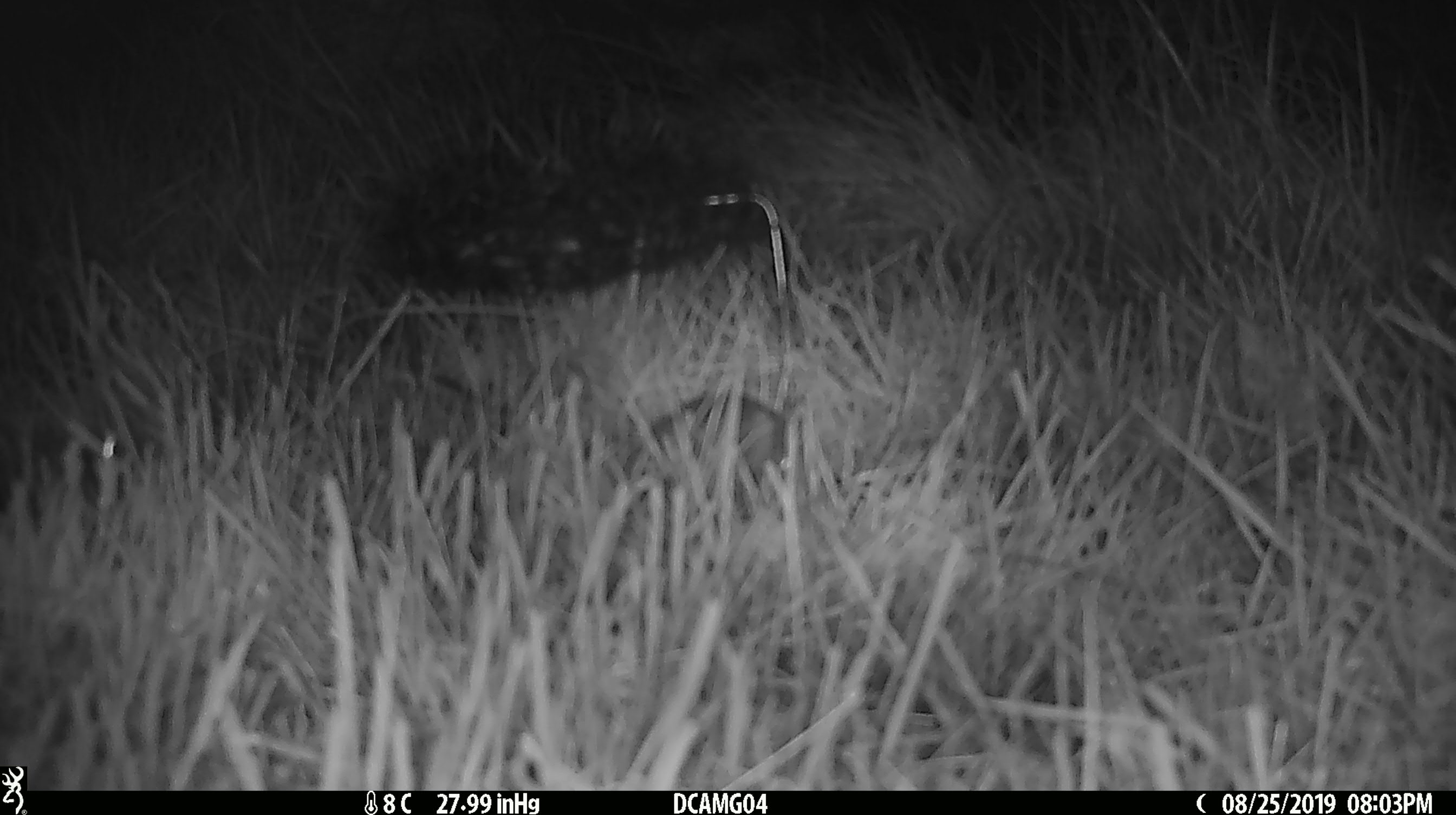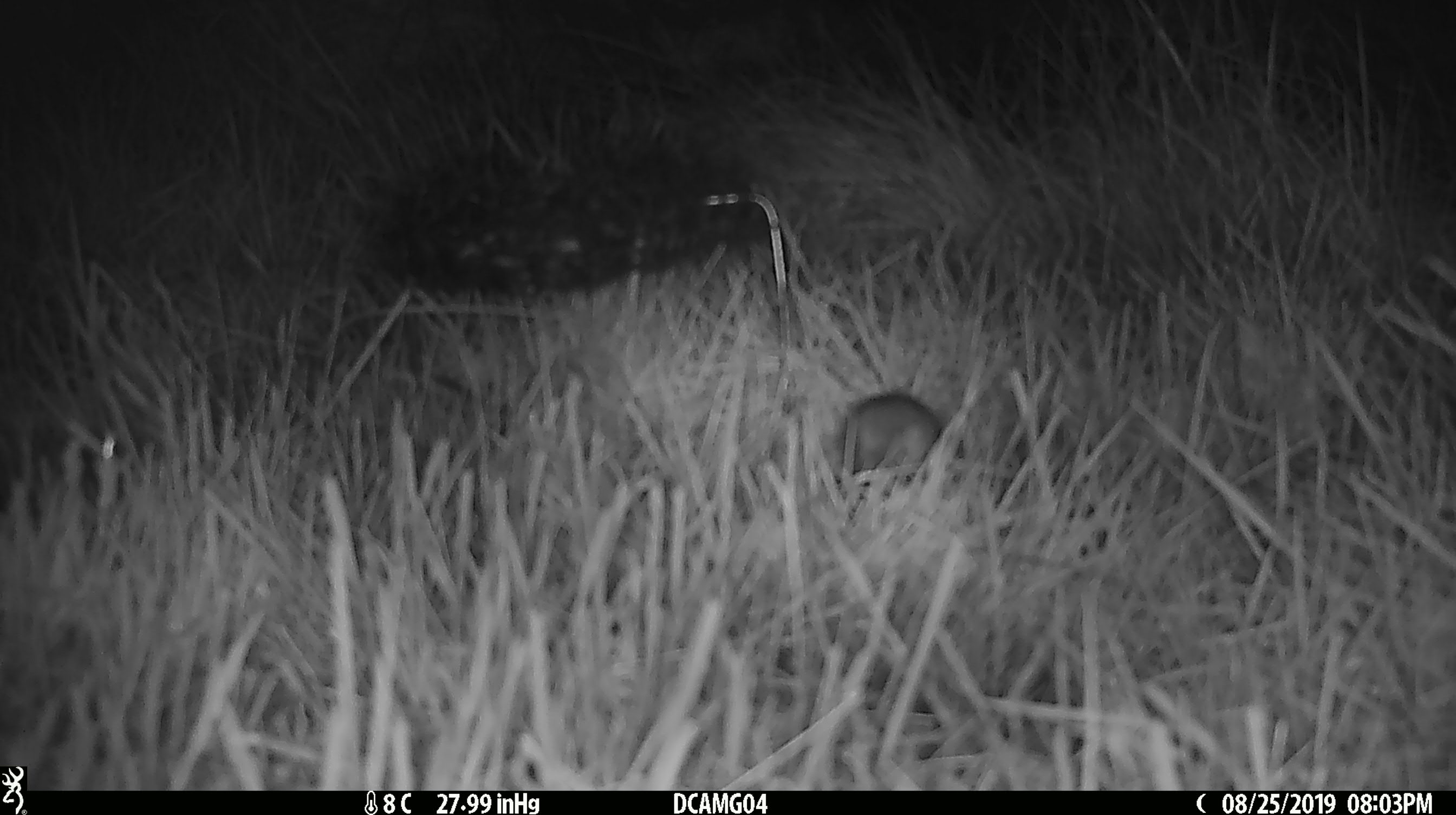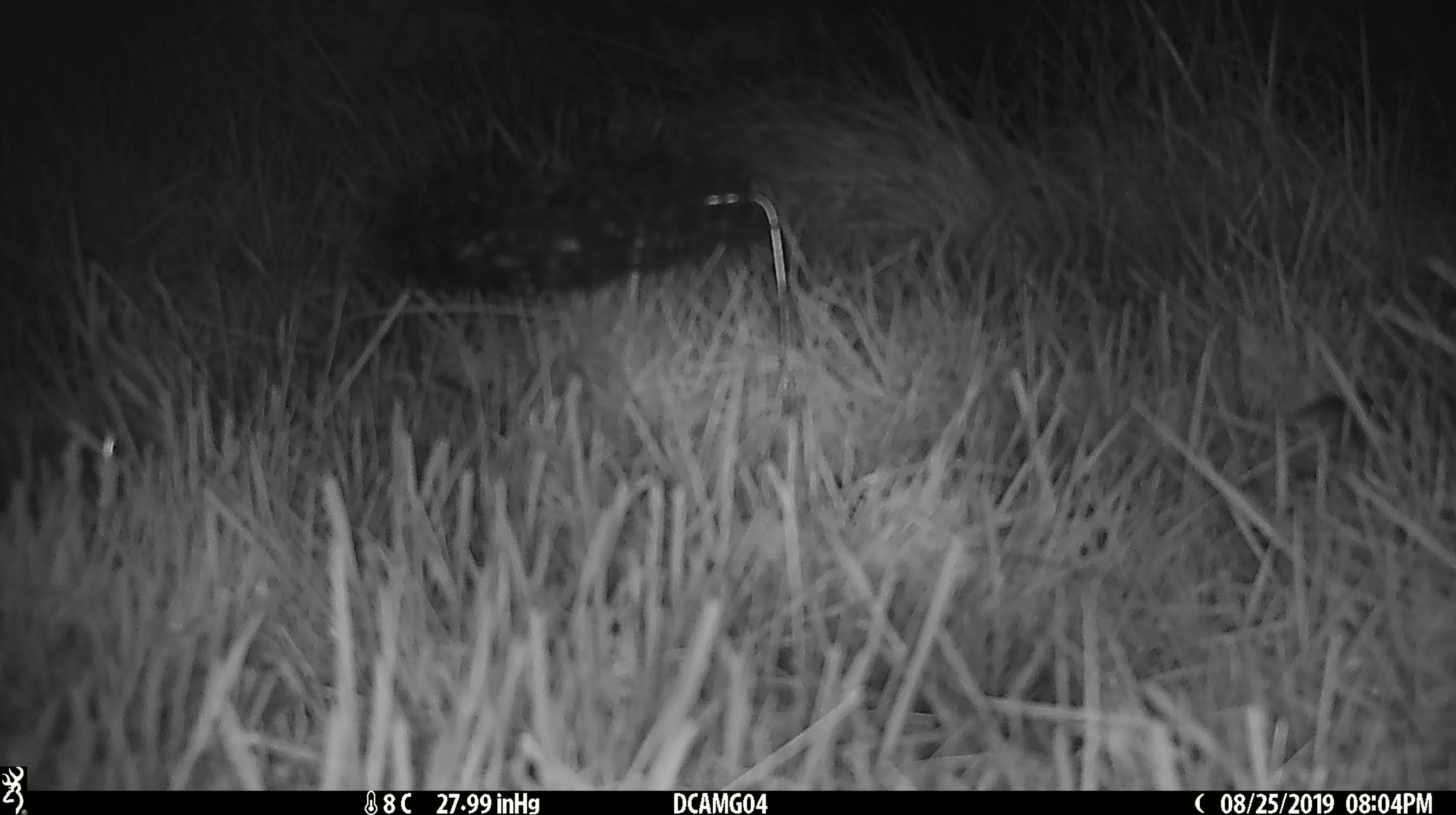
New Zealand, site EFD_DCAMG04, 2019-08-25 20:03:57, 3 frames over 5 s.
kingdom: Animalia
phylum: Chordata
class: Mammalia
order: Rodentia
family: Muridae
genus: Mus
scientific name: Mus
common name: mouse